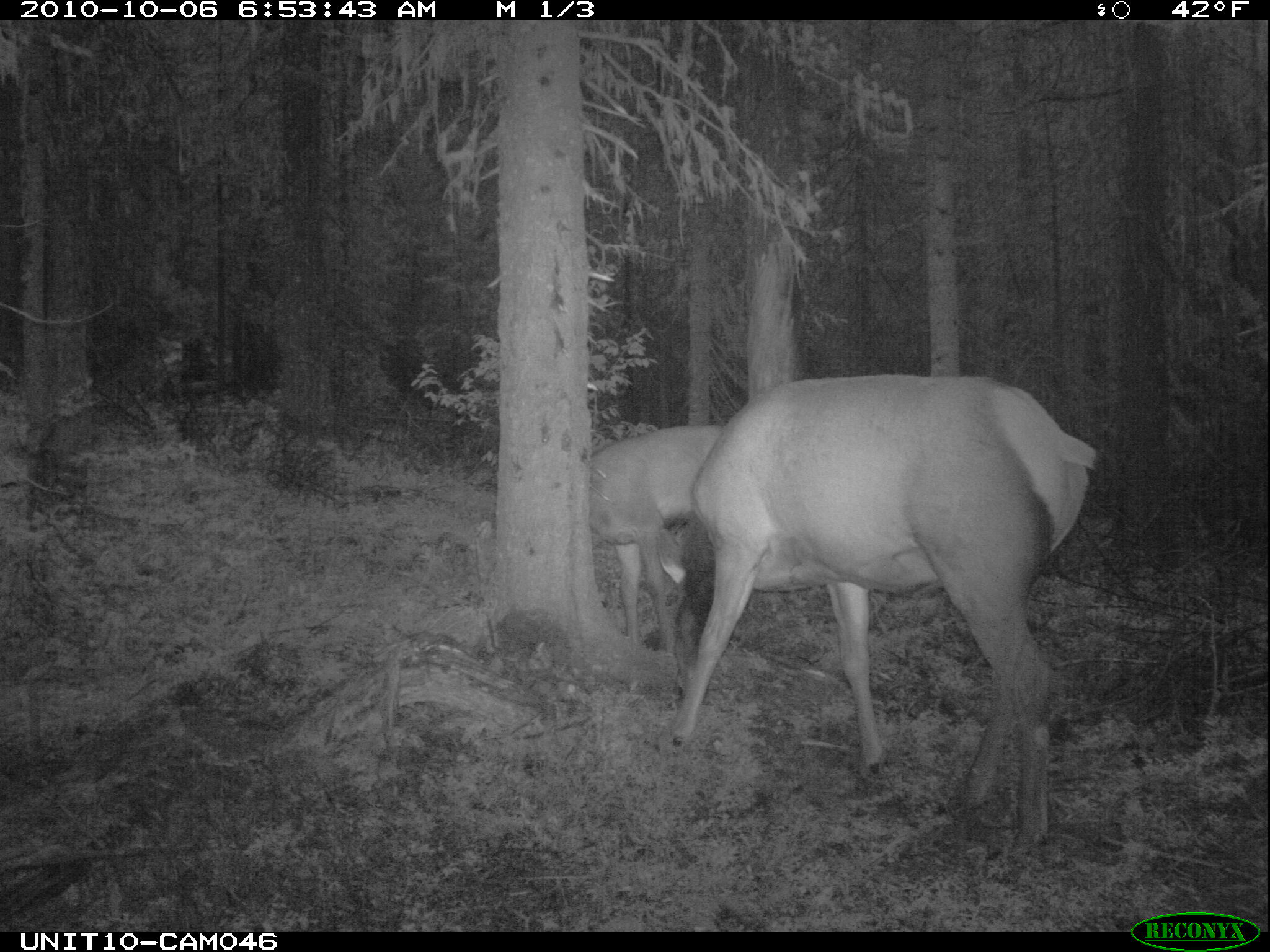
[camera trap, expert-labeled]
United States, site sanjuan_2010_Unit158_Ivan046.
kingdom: Animalia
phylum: Chordata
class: Mammalia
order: Artiodactyla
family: Cervidae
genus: Cervus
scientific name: Cervus elaphus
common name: red deer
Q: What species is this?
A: Cervus elaphus (red deer).